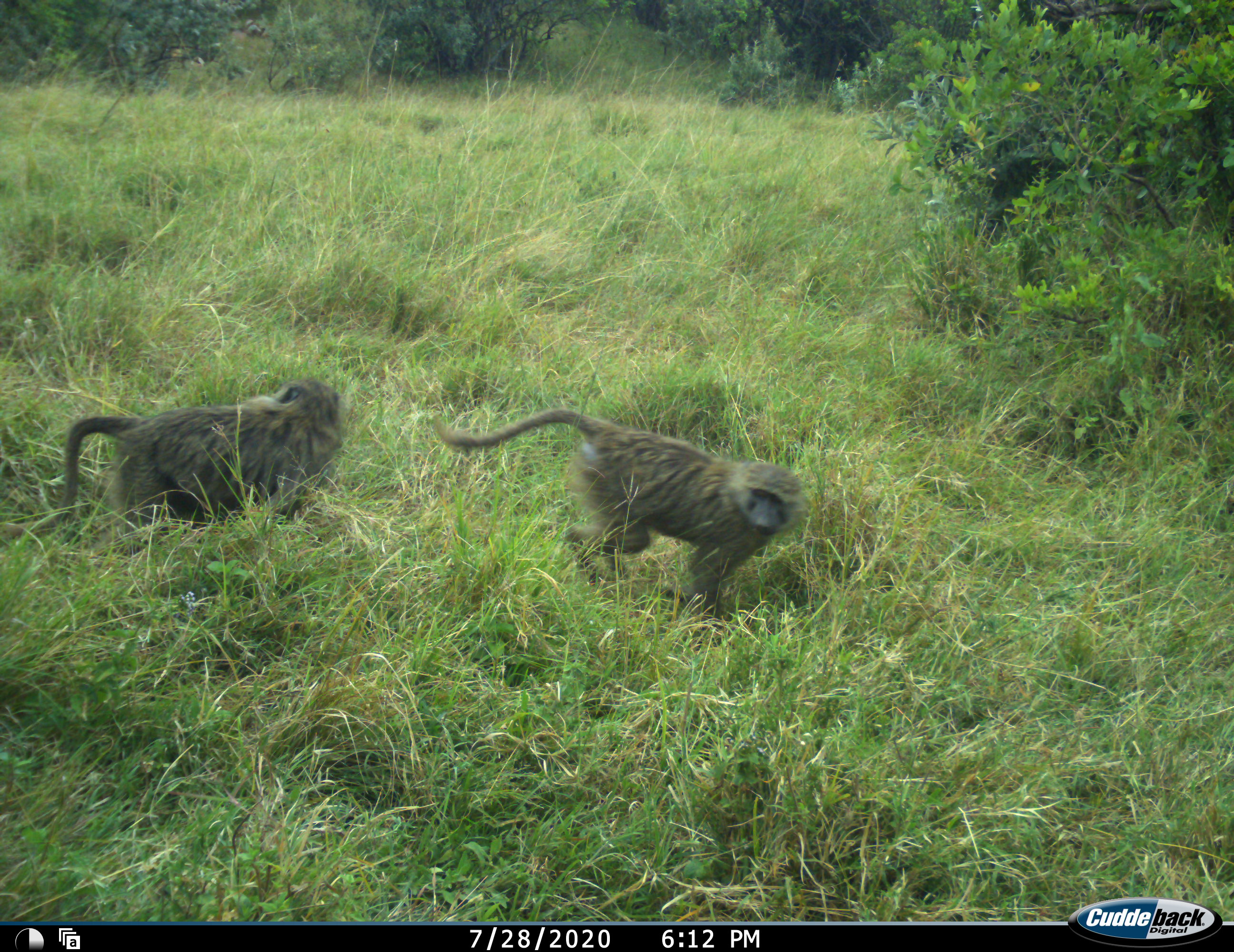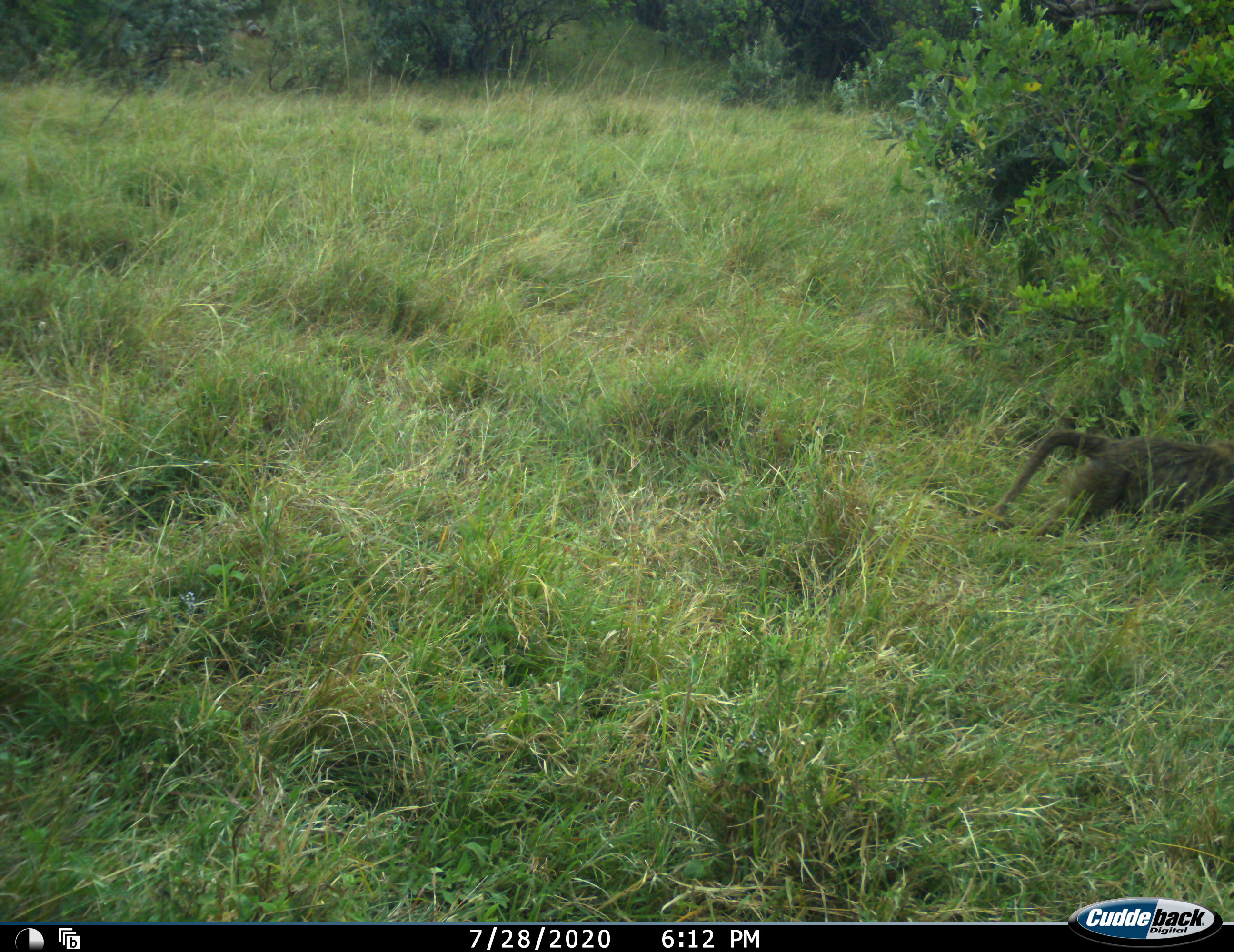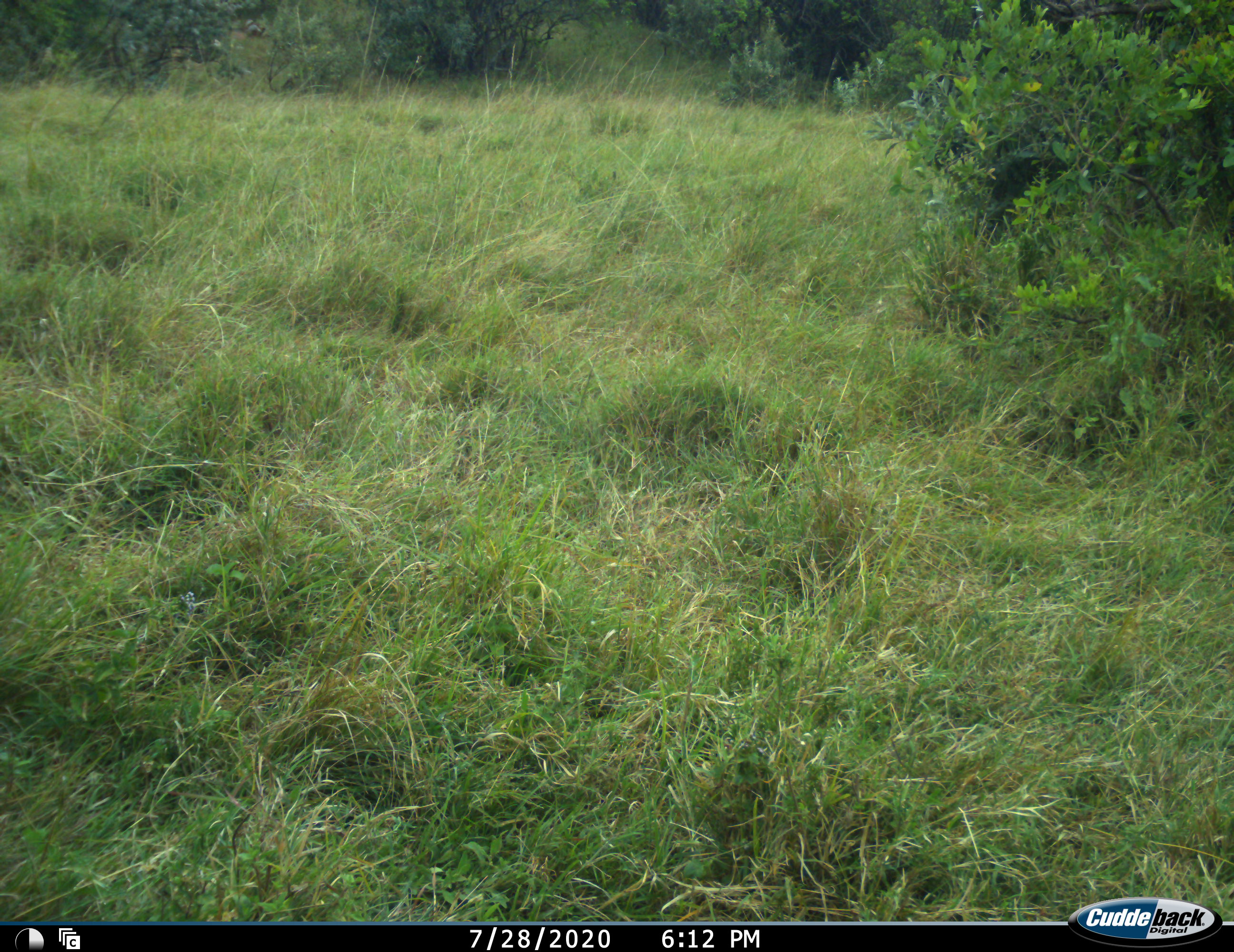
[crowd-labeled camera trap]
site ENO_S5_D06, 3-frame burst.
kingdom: Animalia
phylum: Chordata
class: Mammalia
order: Primates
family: Cercopithecidae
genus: Papio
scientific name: Papio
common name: baboon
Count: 2.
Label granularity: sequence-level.